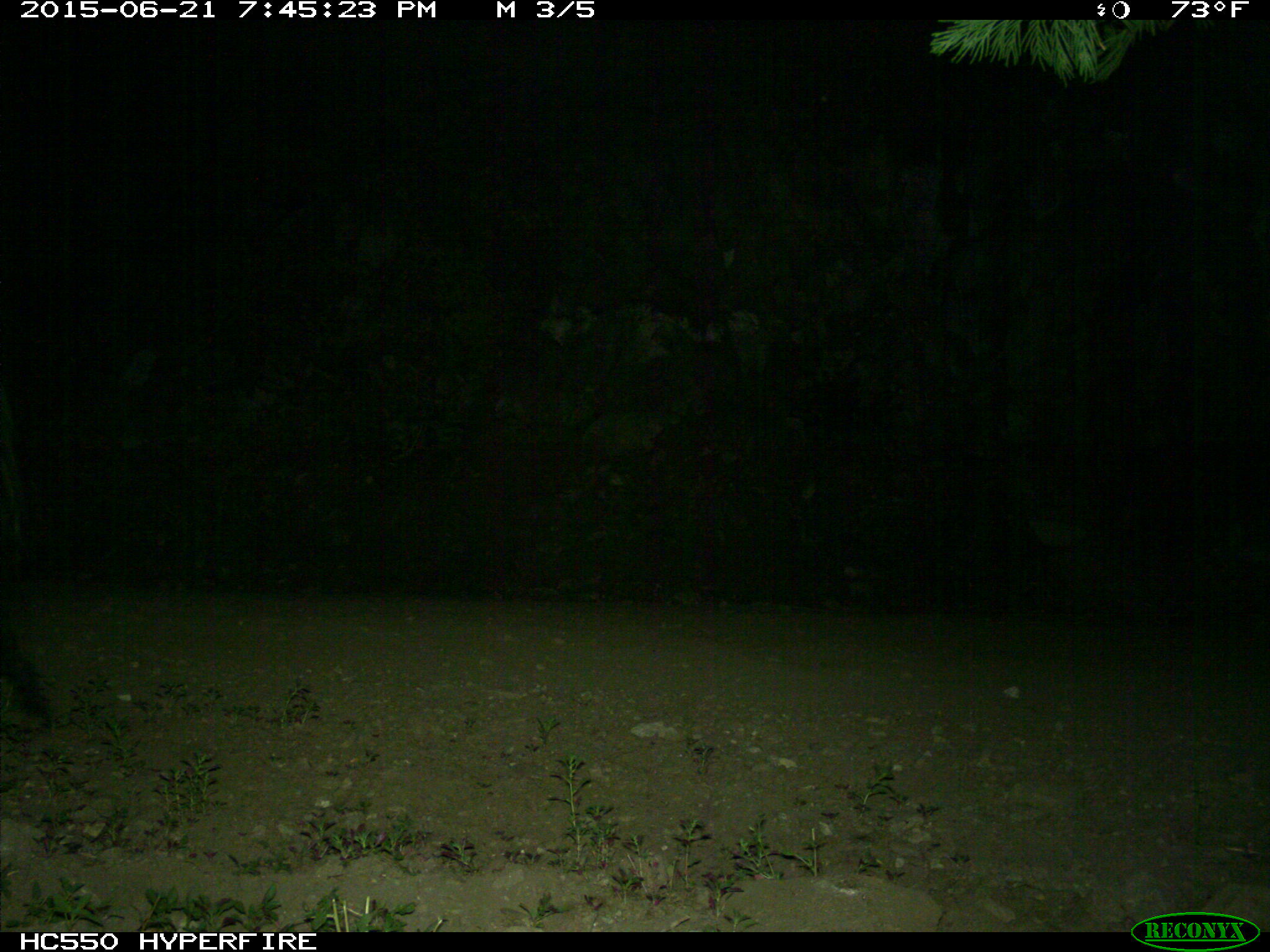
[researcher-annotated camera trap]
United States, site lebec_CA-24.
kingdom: Animalia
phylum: Chordata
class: Mammalia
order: Artiodactyla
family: Bovidae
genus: Bos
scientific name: Bos taurus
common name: domestic cow